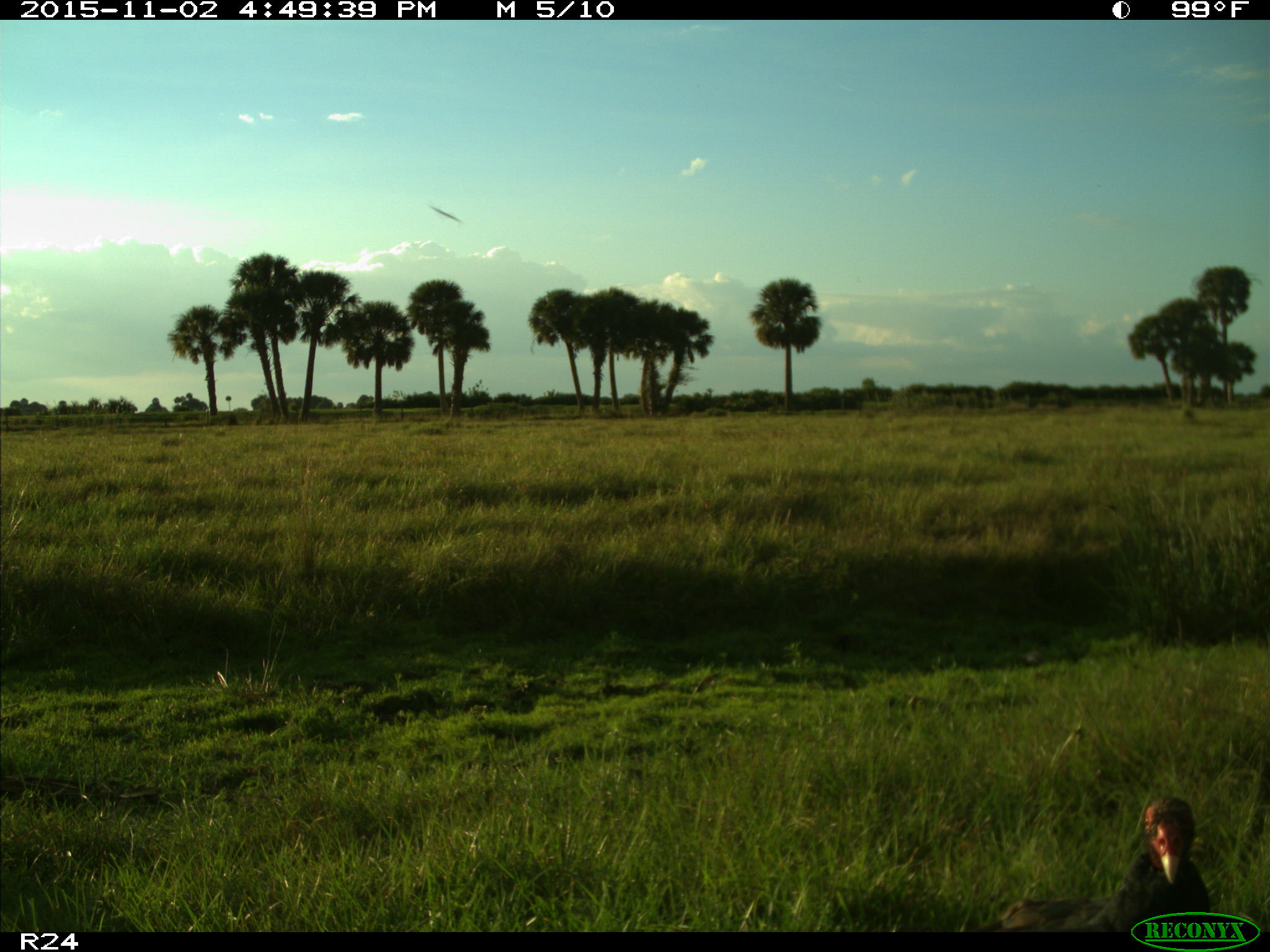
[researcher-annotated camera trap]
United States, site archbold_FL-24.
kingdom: Animalia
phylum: Chordata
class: Aves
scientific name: Aves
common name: birds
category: unidentified bird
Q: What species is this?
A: Unidentified bird (birds) (Aves).